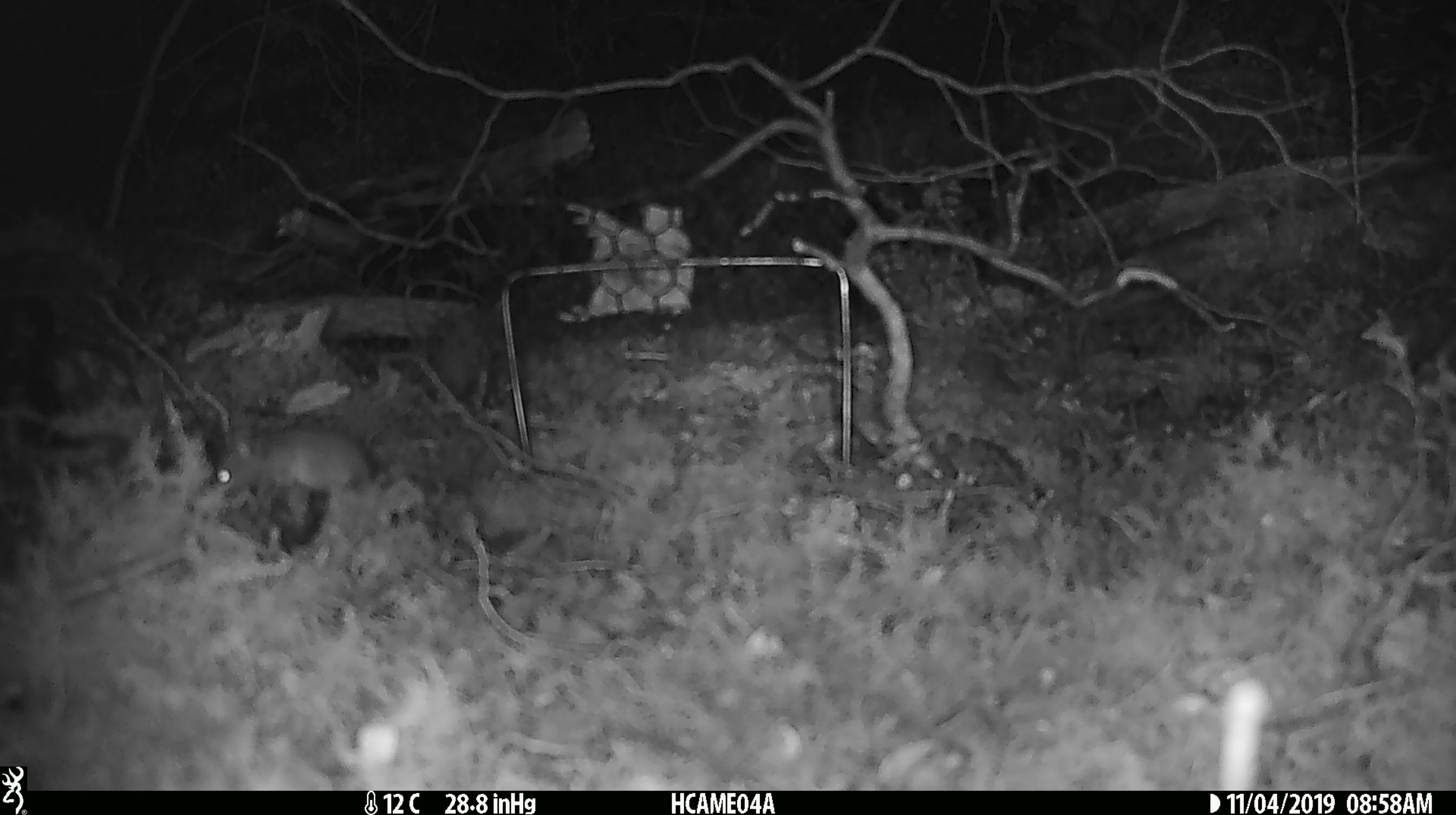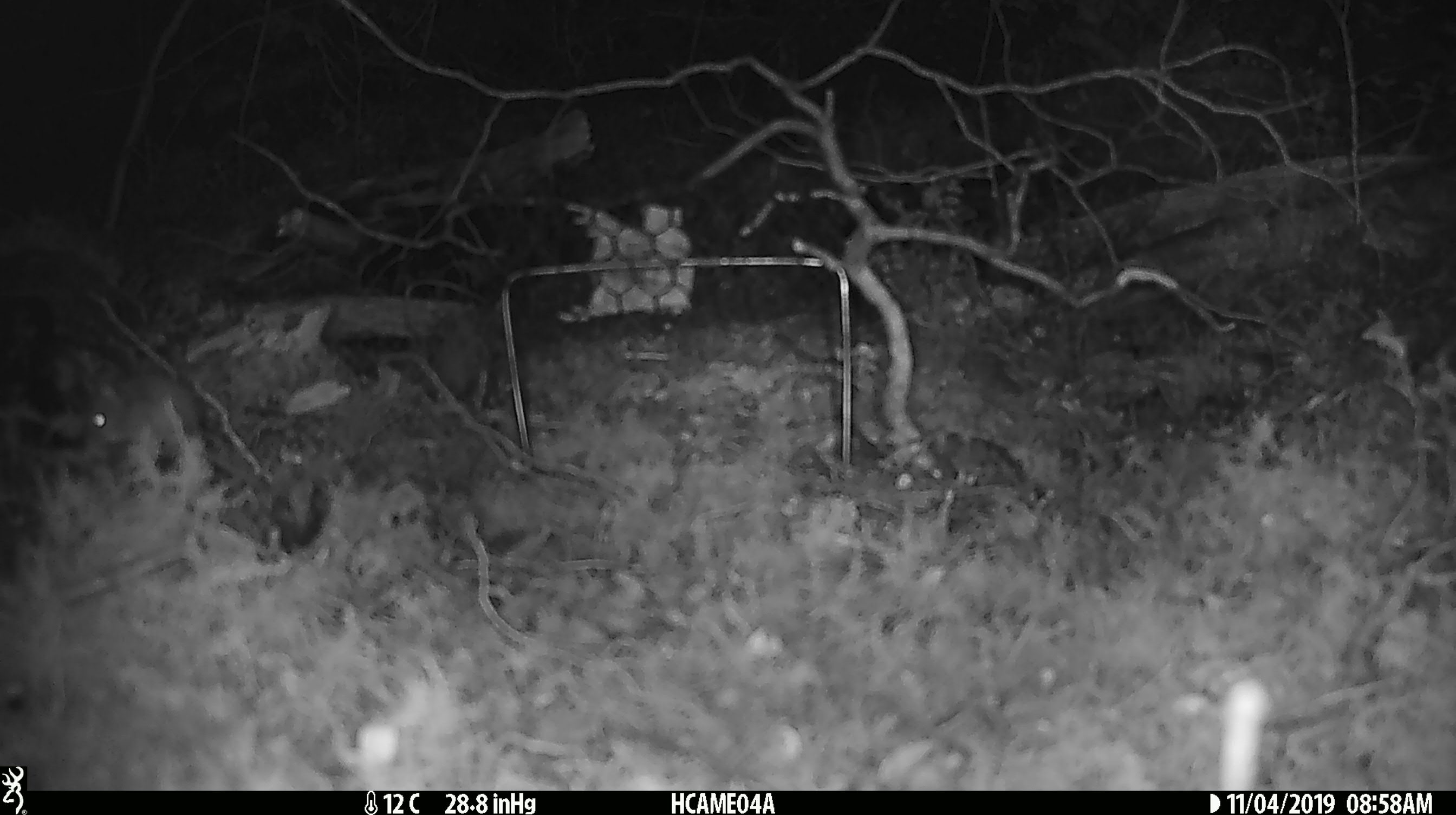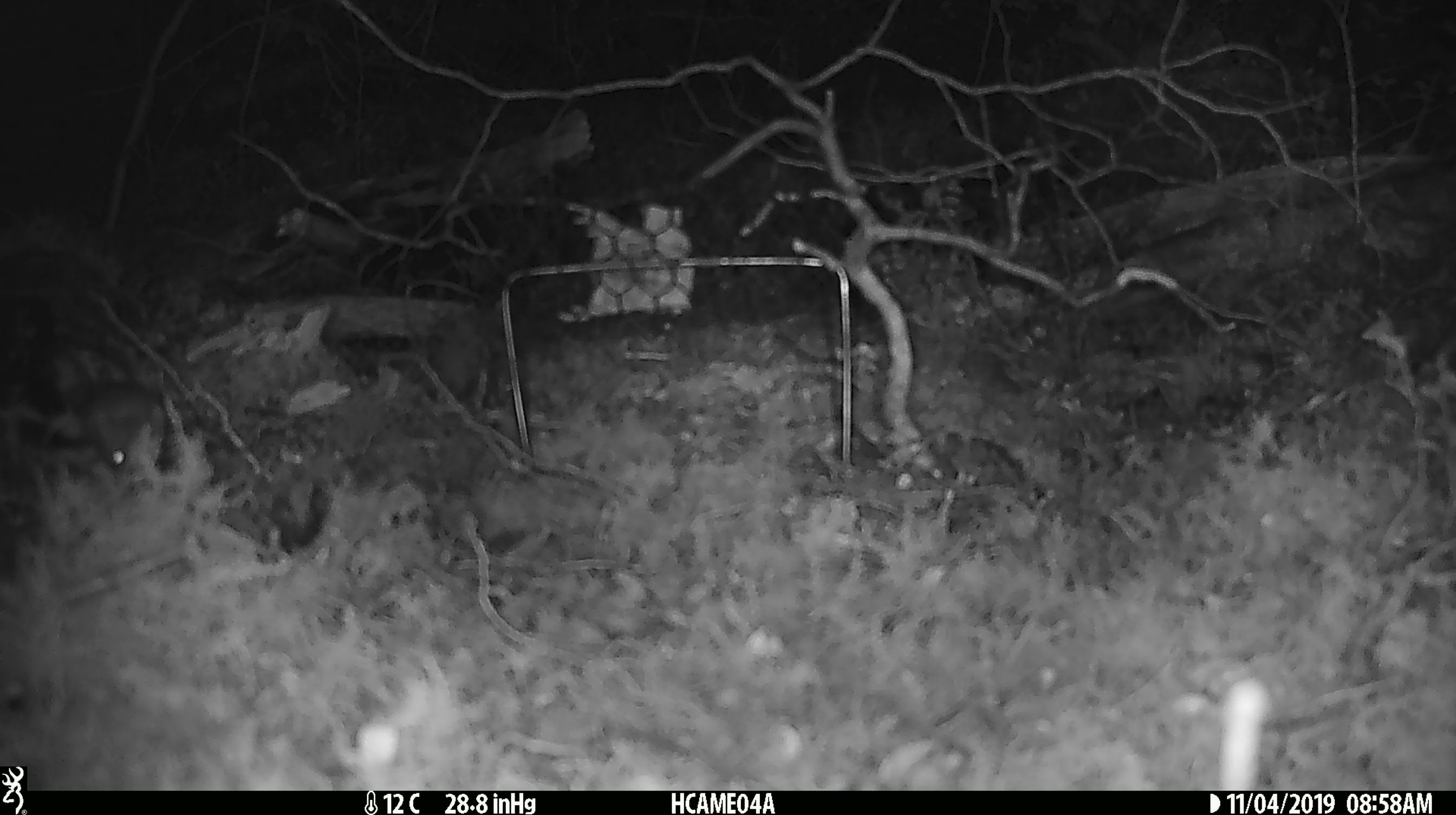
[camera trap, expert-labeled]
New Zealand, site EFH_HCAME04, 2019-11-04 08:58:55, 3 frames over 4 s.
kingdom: Animalia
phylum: Chordata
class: Mammalia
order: Rodentia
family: Muridae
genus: Mus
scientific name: Mus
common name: mouse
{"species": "mouse (Mus)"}